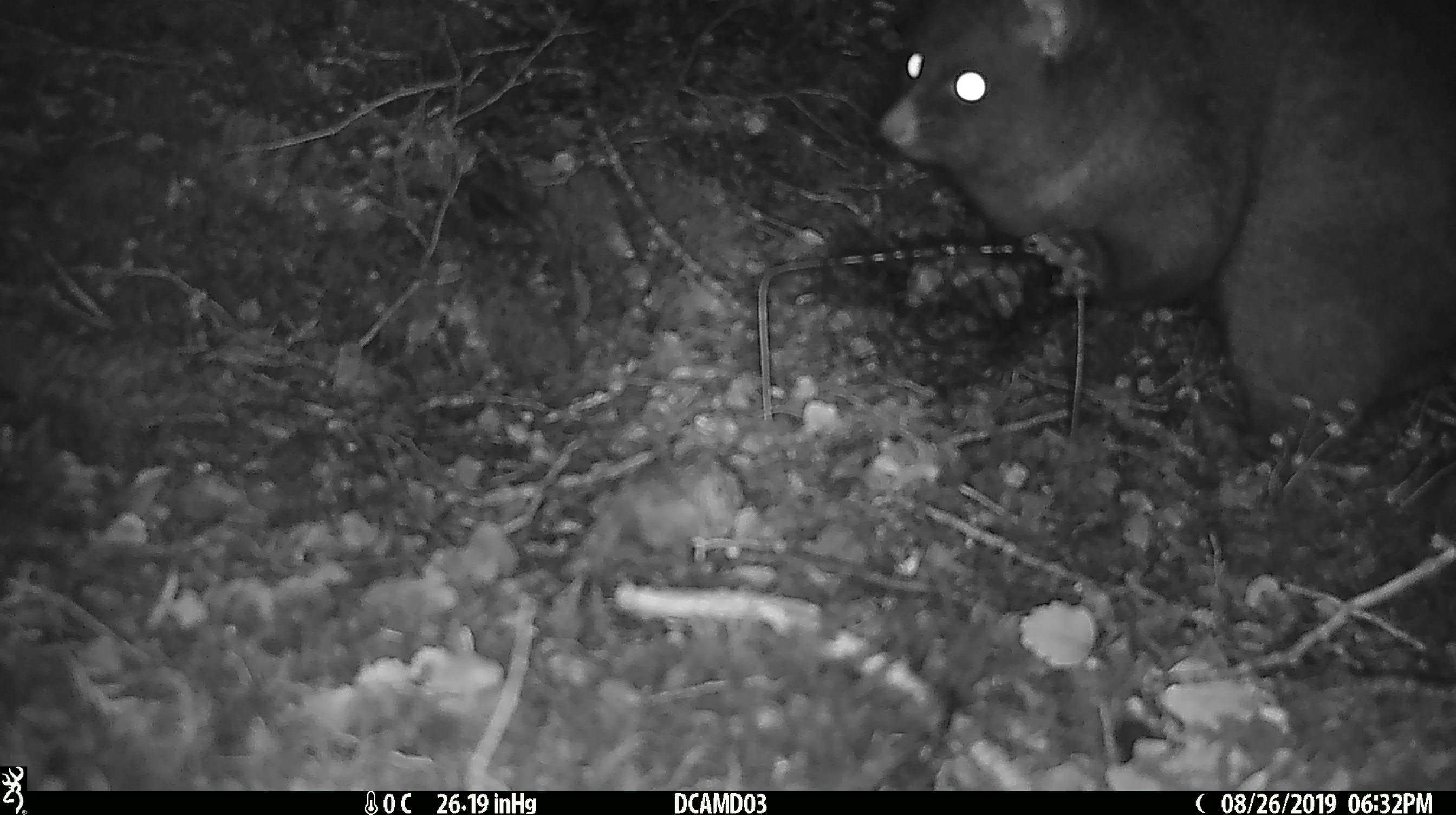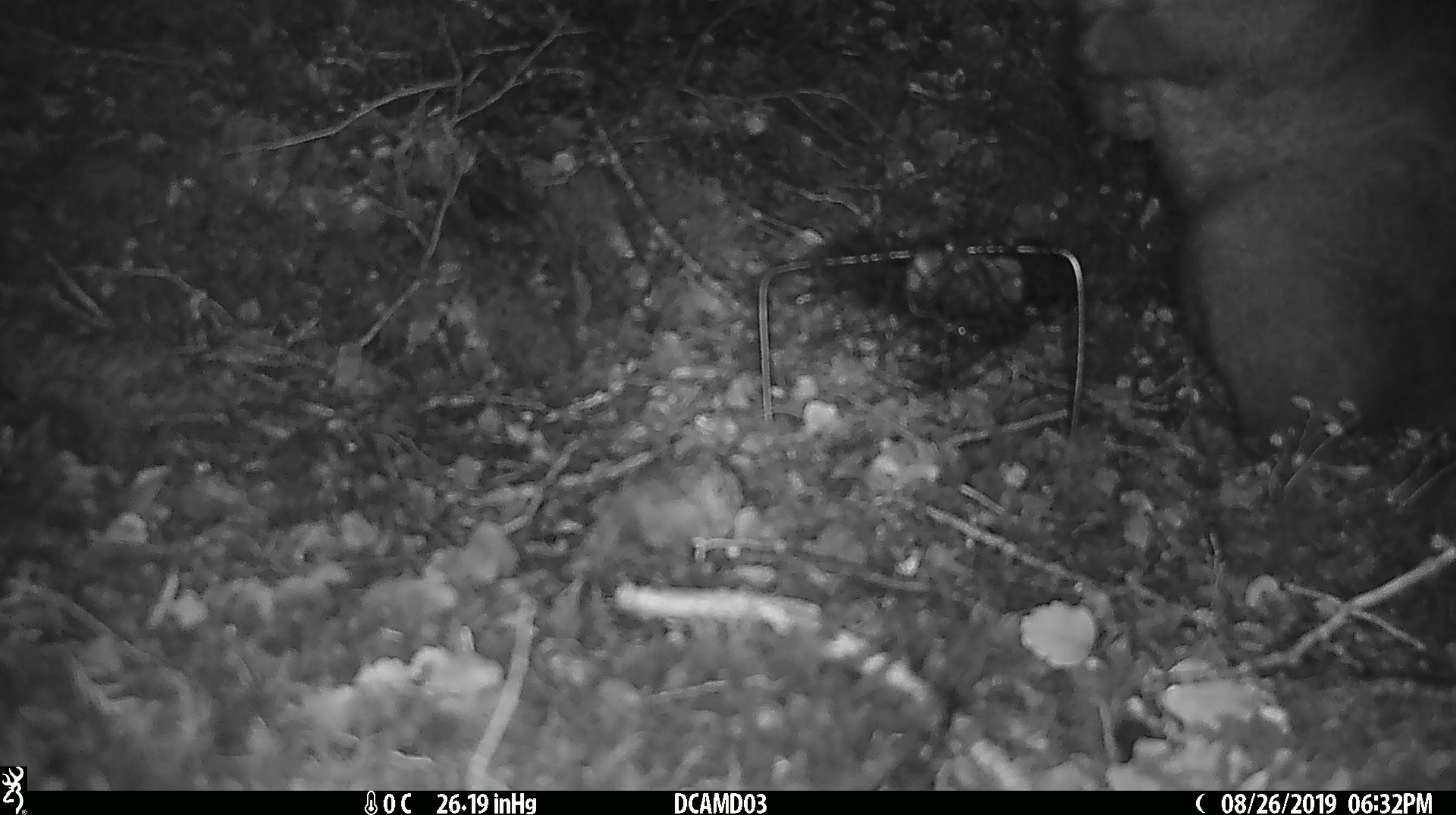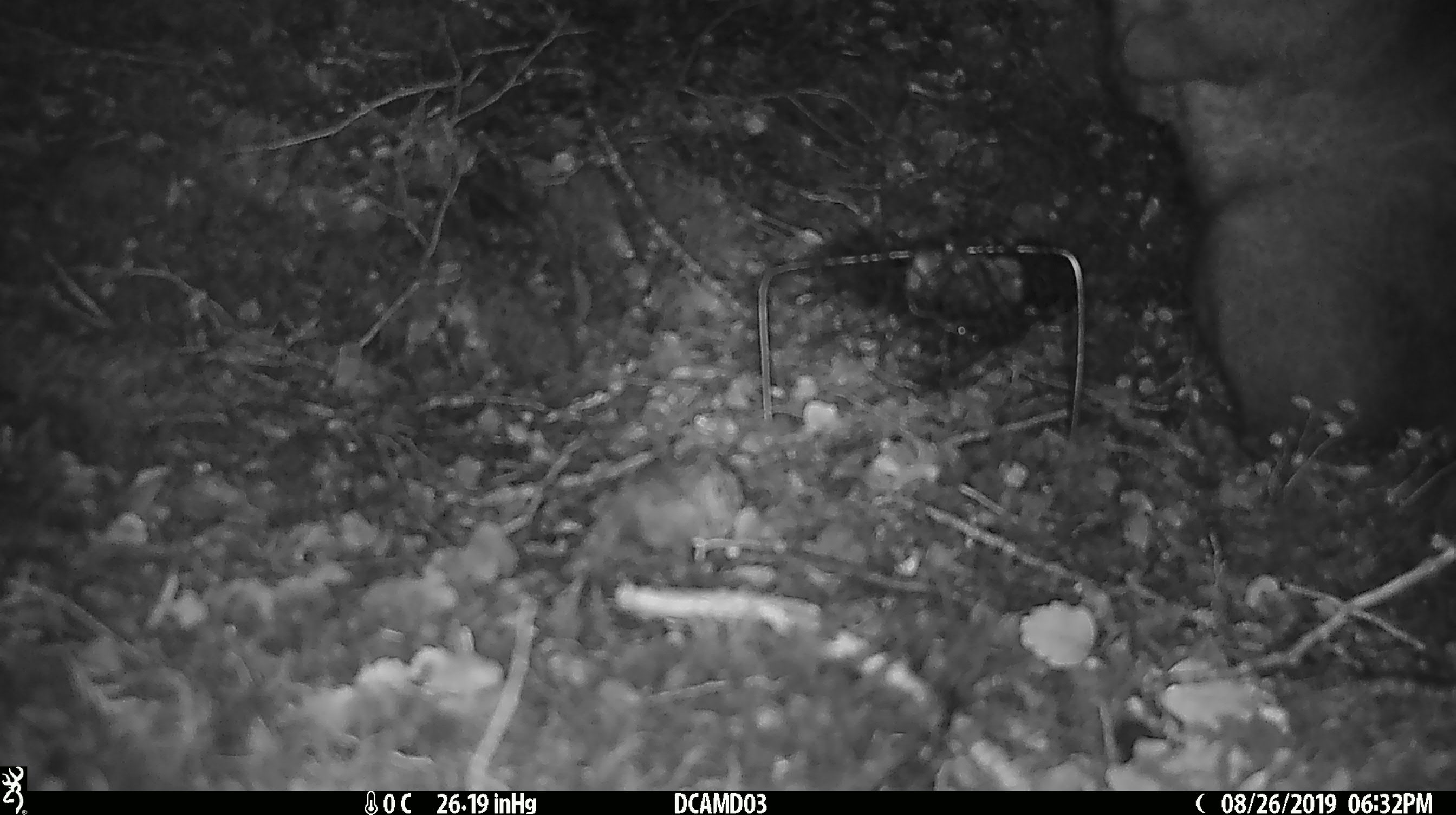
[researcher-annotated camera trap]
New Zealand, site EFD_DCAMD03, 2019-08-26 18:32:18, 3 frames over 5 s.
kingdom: Animalia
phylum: Chordata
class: Mammalia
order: Diprotodontia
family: Phalangeridae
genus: Trichosurus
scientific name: Trichosurus vulpecula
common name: common brushtail possum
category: possum